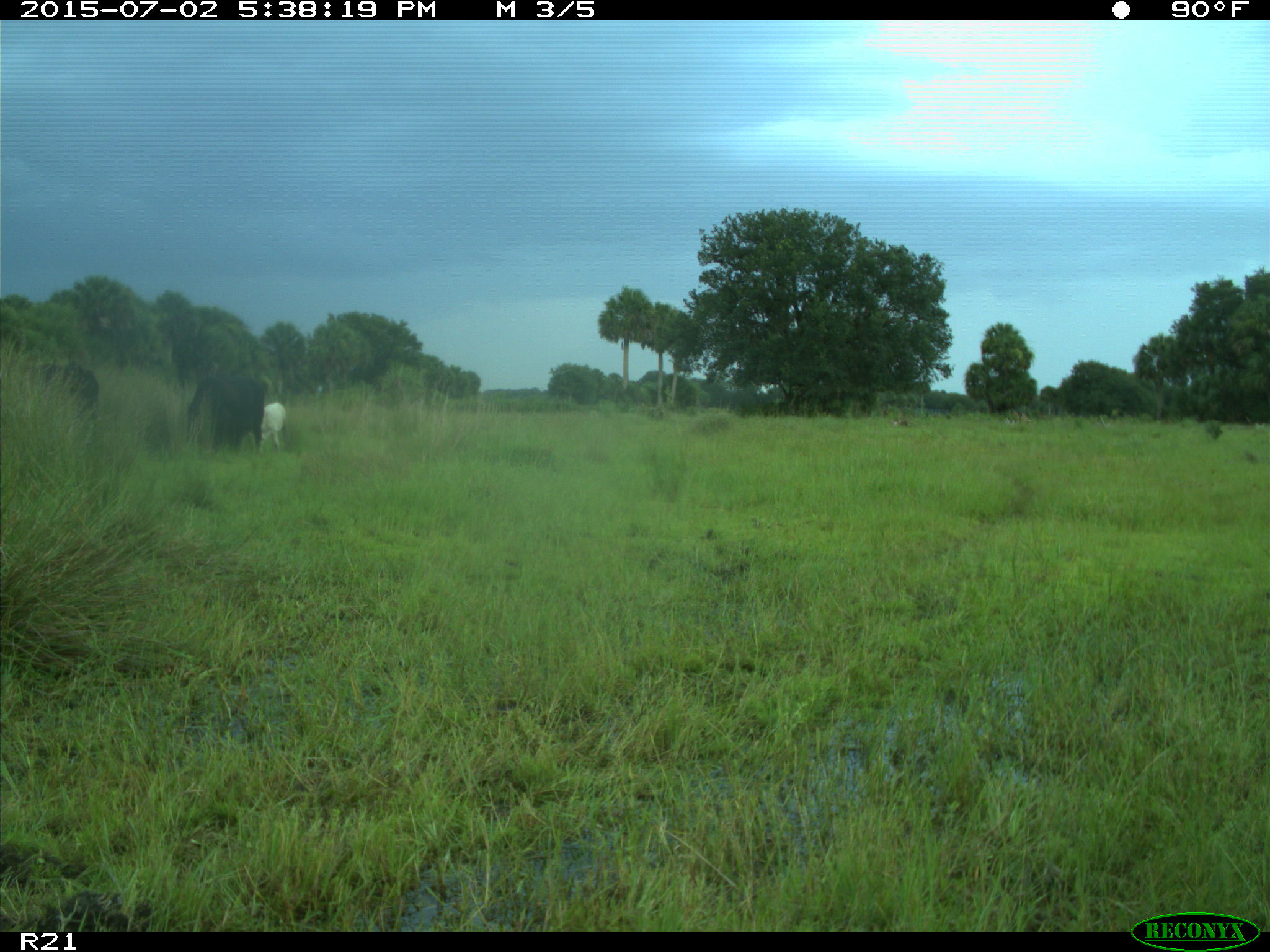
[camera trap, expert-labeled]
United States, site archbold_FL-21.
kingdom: Animalia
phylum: Chordata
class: Mammalia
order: Artiodactyla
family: Bovidae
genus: Bos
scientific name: Bos taurus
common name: domestic cow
Bos taurus (domestic cow).